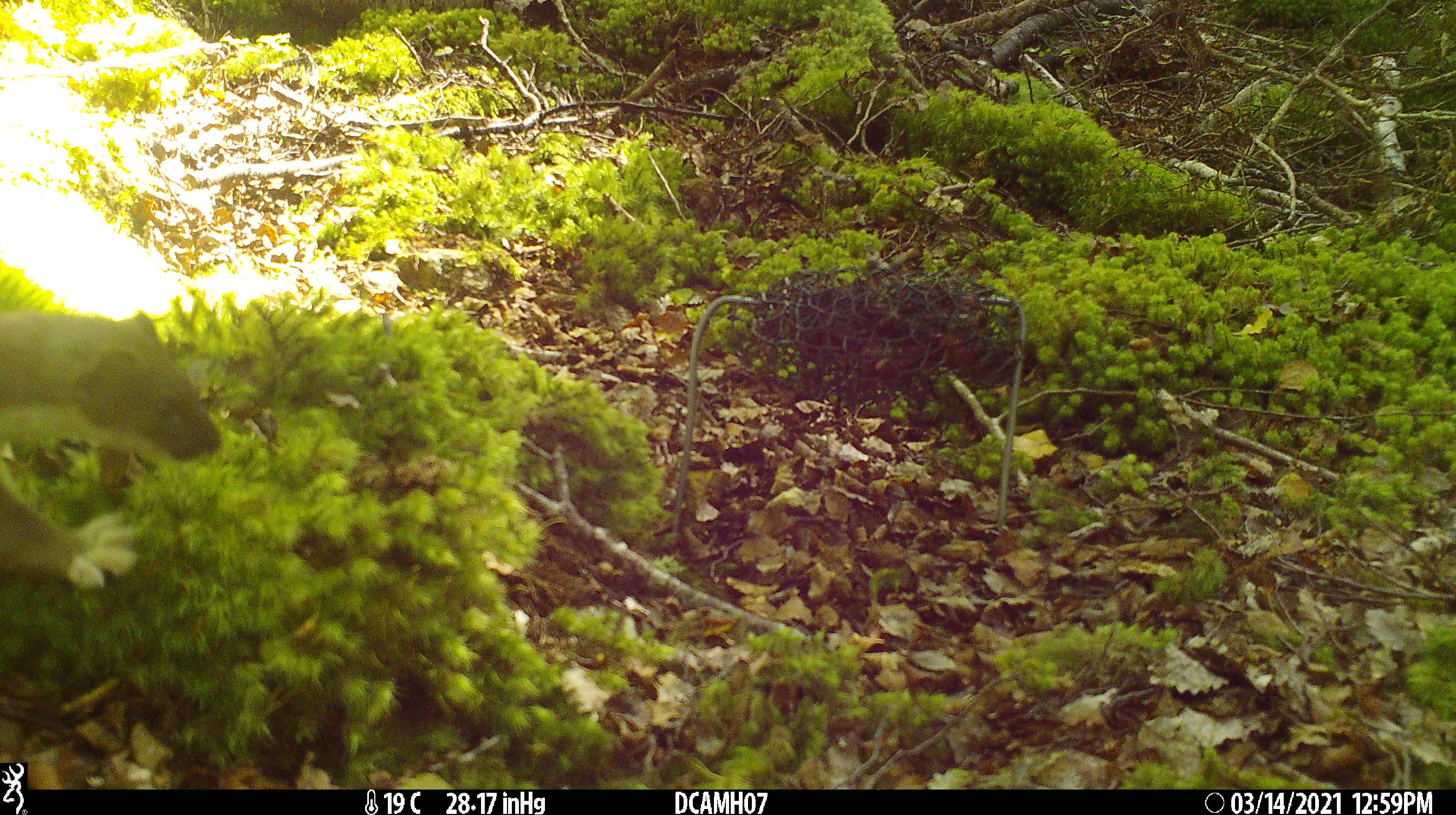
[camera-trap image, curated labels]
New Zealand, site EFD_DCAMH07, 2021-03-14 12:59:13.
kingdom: Animalia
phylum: Chordata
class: Mammalia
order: Carnivora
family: Mustelidae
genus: Mustela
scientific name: Mustela erminea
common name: stoat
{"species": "stoat (Mustela erminea)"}